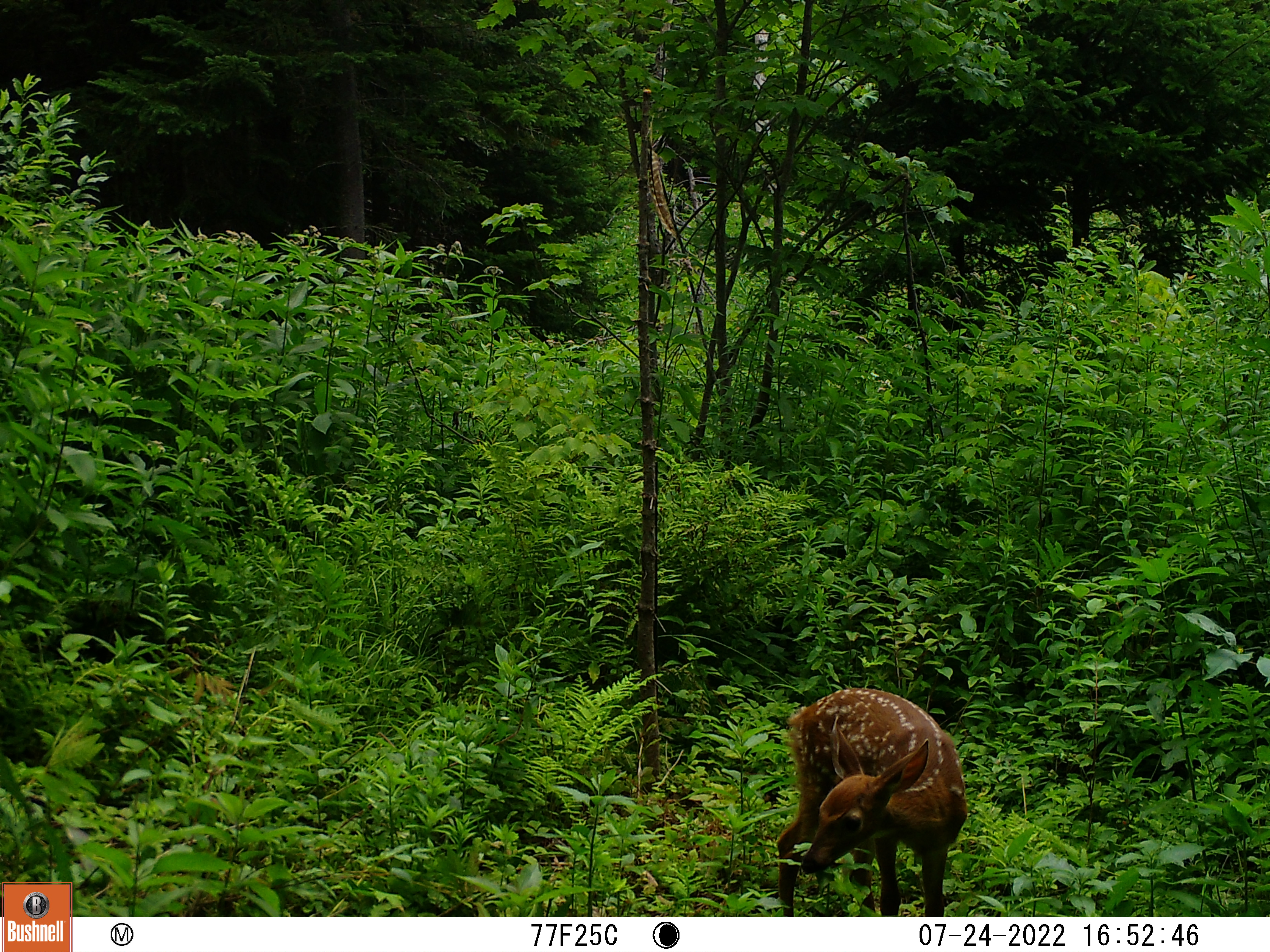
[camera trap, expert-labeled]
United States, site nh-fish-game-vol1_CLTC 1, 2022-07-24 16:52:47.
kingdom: Animalia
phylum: Chordata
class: Mammalia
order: Artiodactyla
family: Cervidae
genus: Odocoileus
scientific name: Odocoileus virginianus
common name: white-tailed deer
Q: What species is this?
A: White-tailed deer (Odocoileus virginianus).